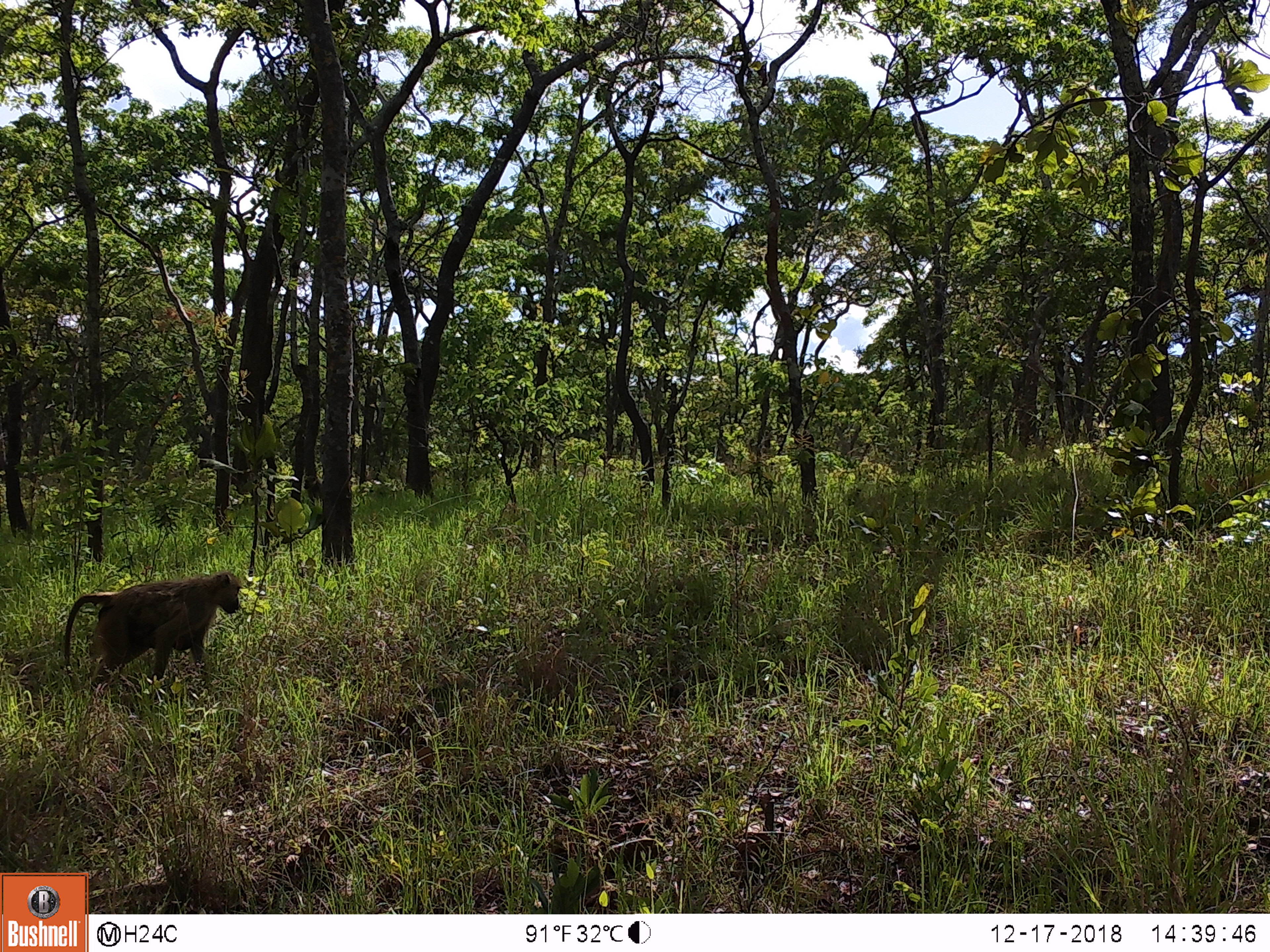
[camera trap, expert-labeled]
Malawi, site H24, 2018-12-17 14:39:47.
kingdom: Animalia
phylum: Chordata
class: Mammalia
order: Primates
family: Cercopithecidae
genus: Papio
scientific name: Papio cynocephalus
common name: yellow baboon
Yellow baboon (Papio cynocephalus), count 1.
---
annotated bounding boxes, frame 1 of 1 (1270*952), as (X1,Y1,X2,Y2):
yellow baboon: (56,565,244,698)